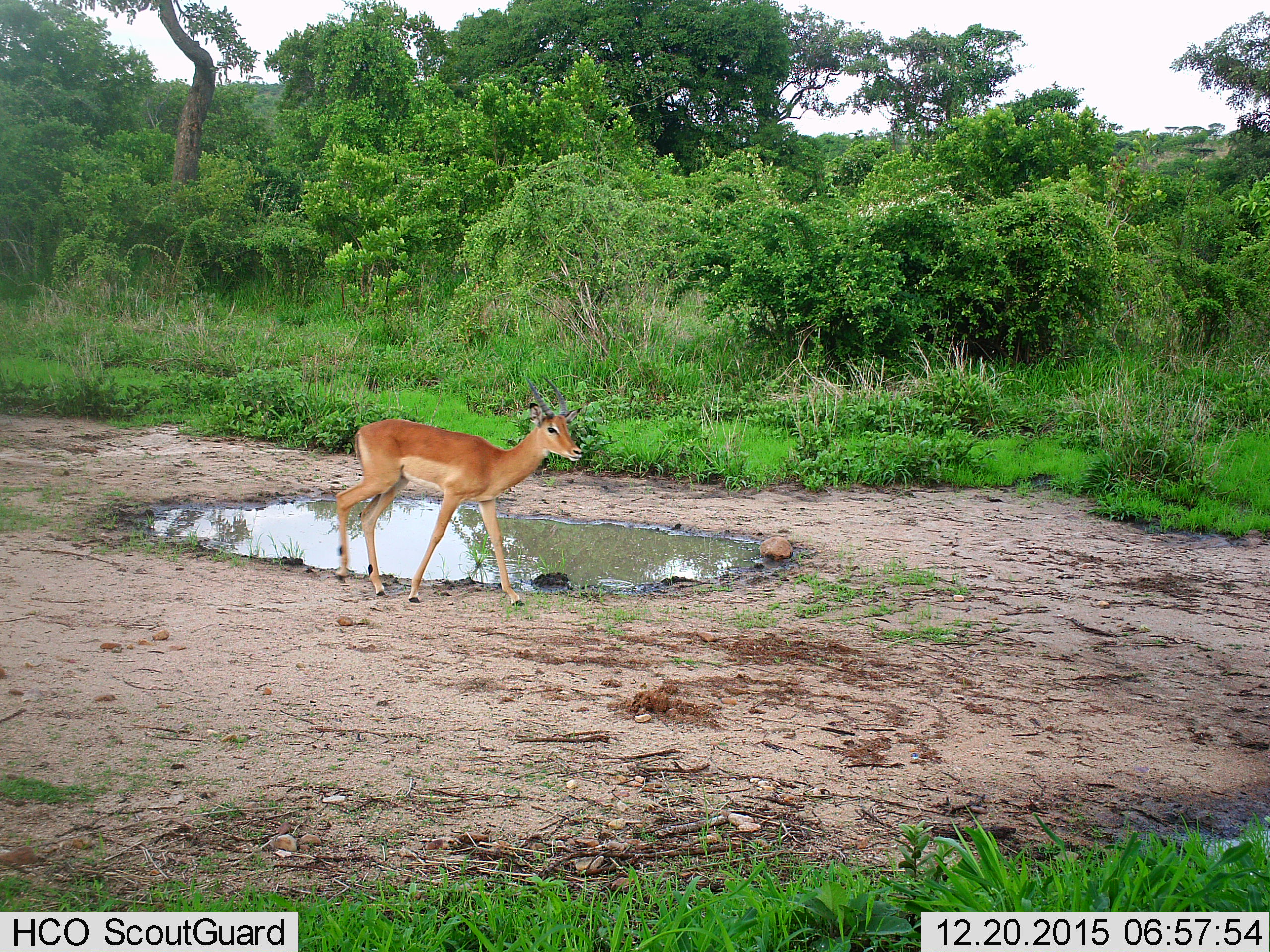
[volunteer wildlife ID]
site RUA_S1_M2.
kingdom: Animalia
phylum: Chordata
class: Mammalia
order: Artiodactyla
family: Bovidae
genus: Aepyceros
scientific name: Aepyceros melampus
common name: impala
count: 1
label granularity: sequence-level